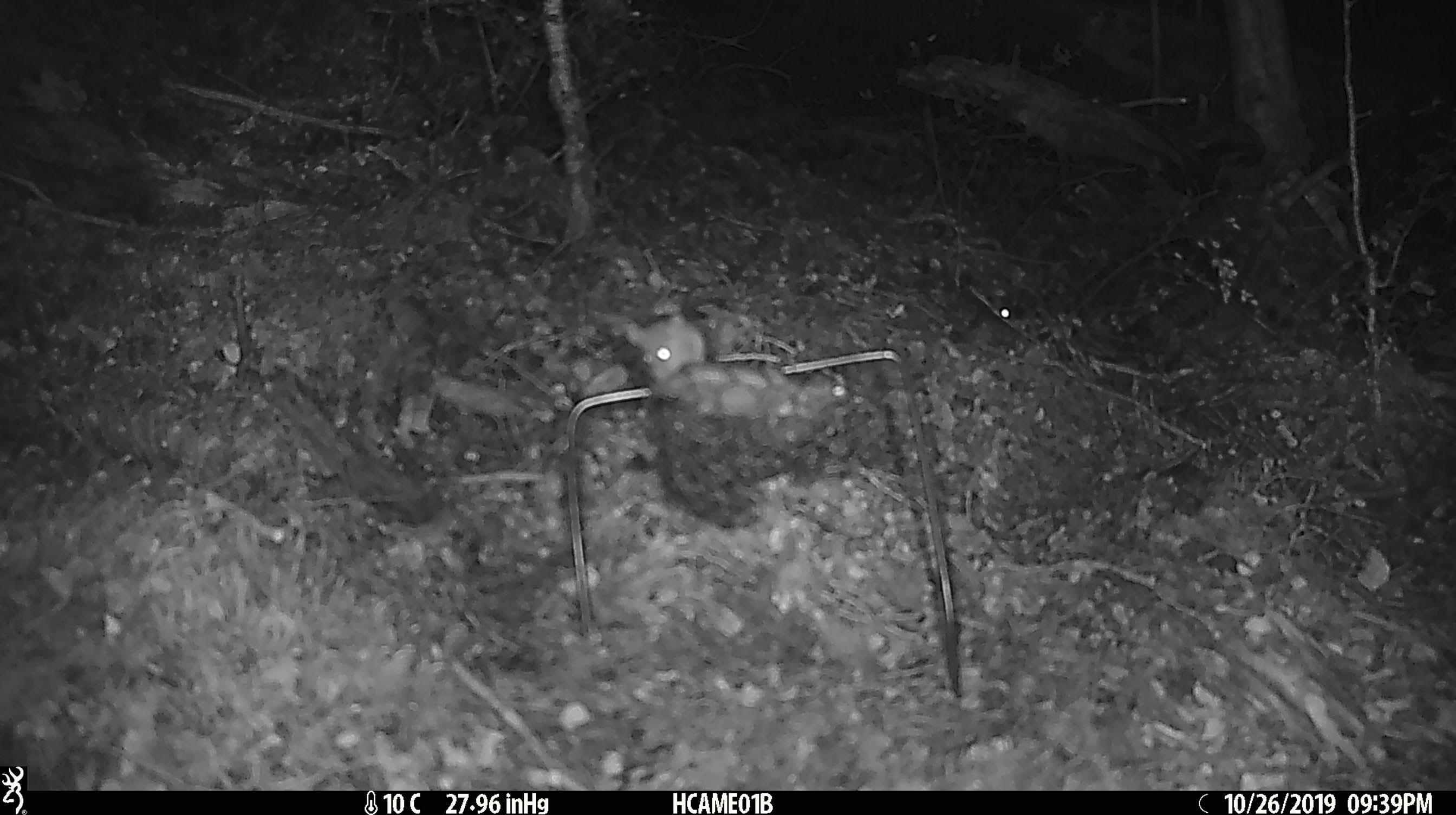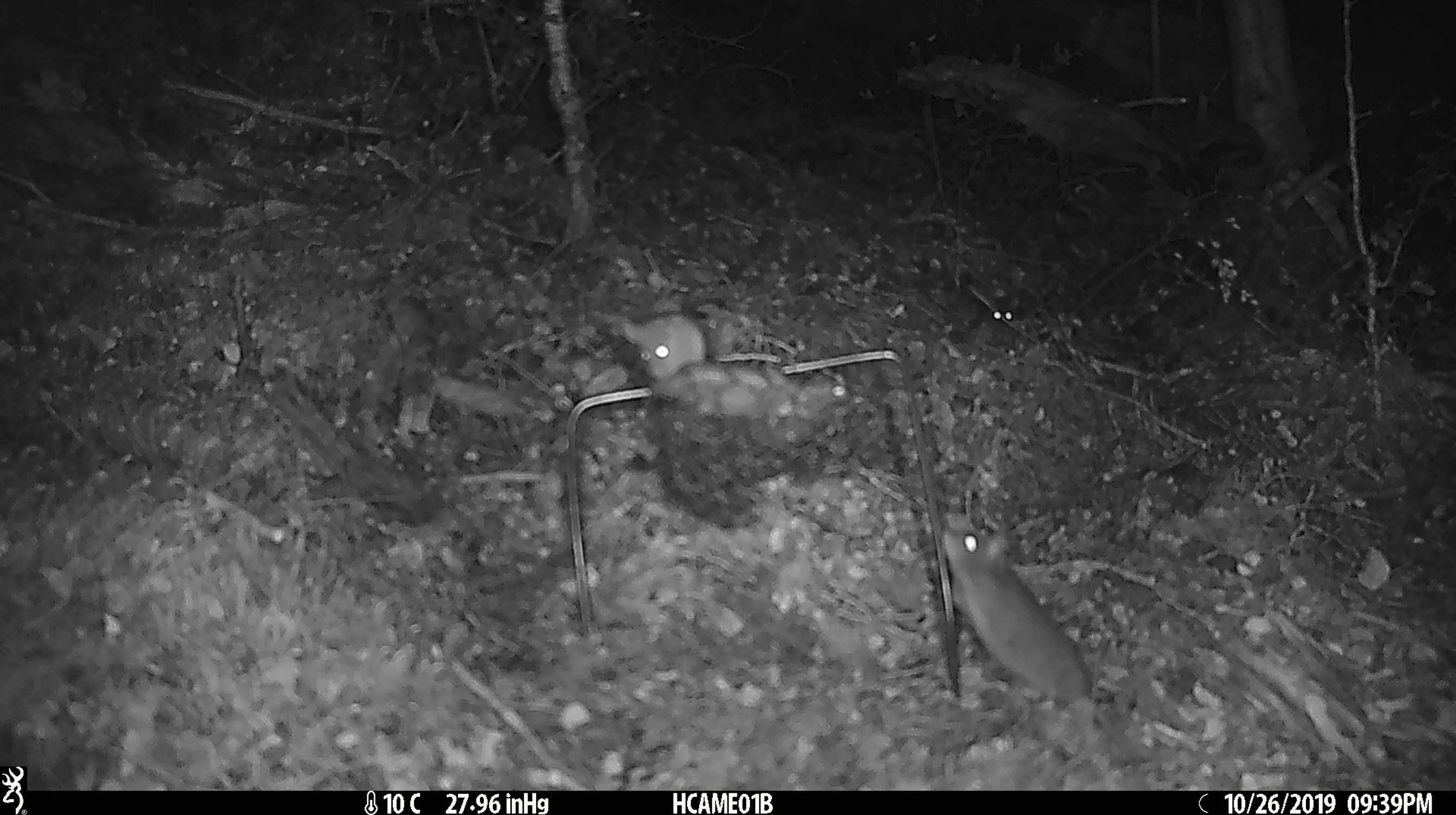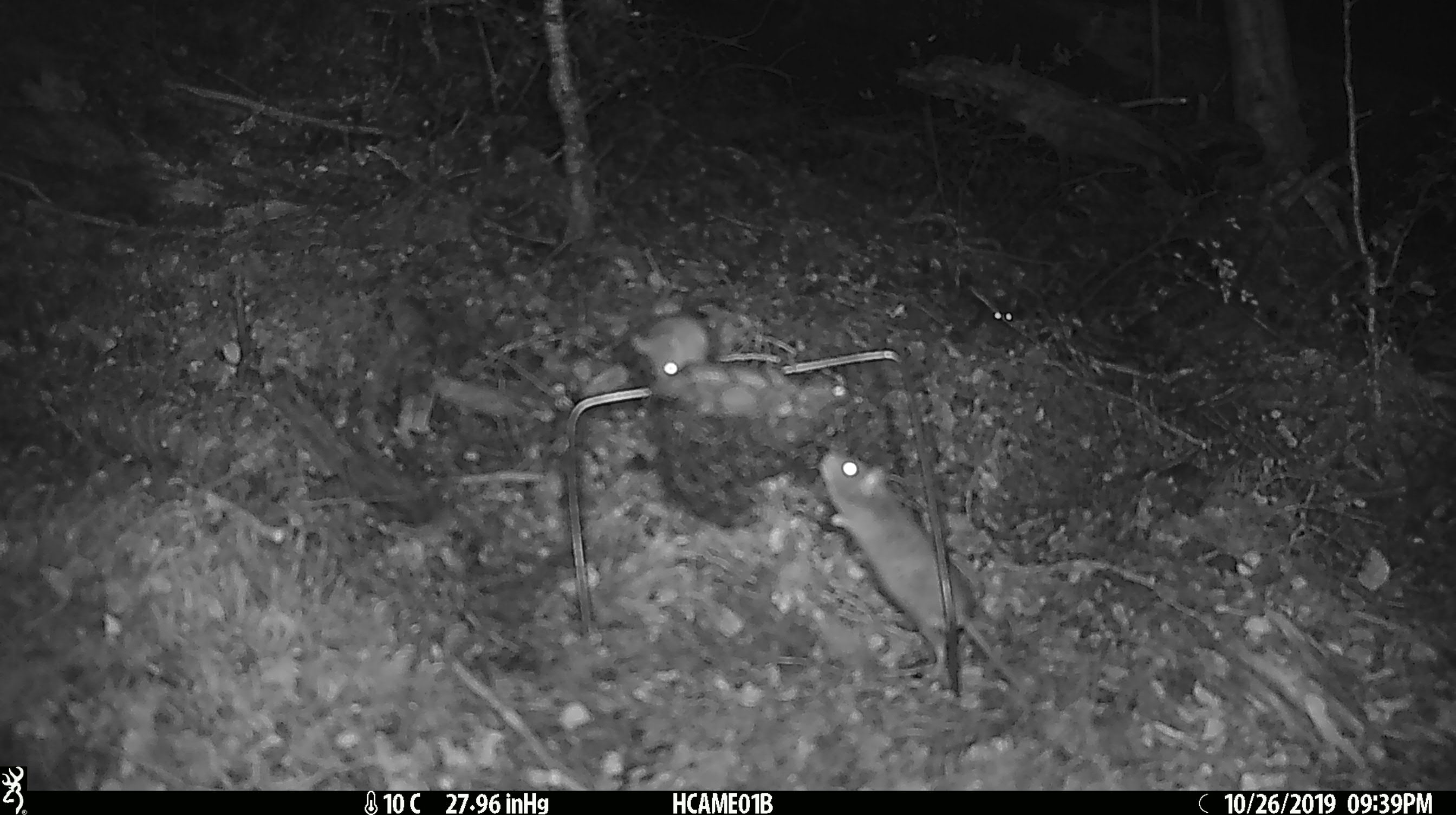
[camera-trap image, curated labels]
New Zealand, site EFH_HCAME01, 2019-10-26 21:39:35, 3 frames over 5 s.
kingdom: Animalia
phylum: Chordata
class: Mammalia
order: Rodentia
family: Muridae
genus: Mus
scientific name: Mus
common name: mouse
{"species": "mouse (Mus)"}